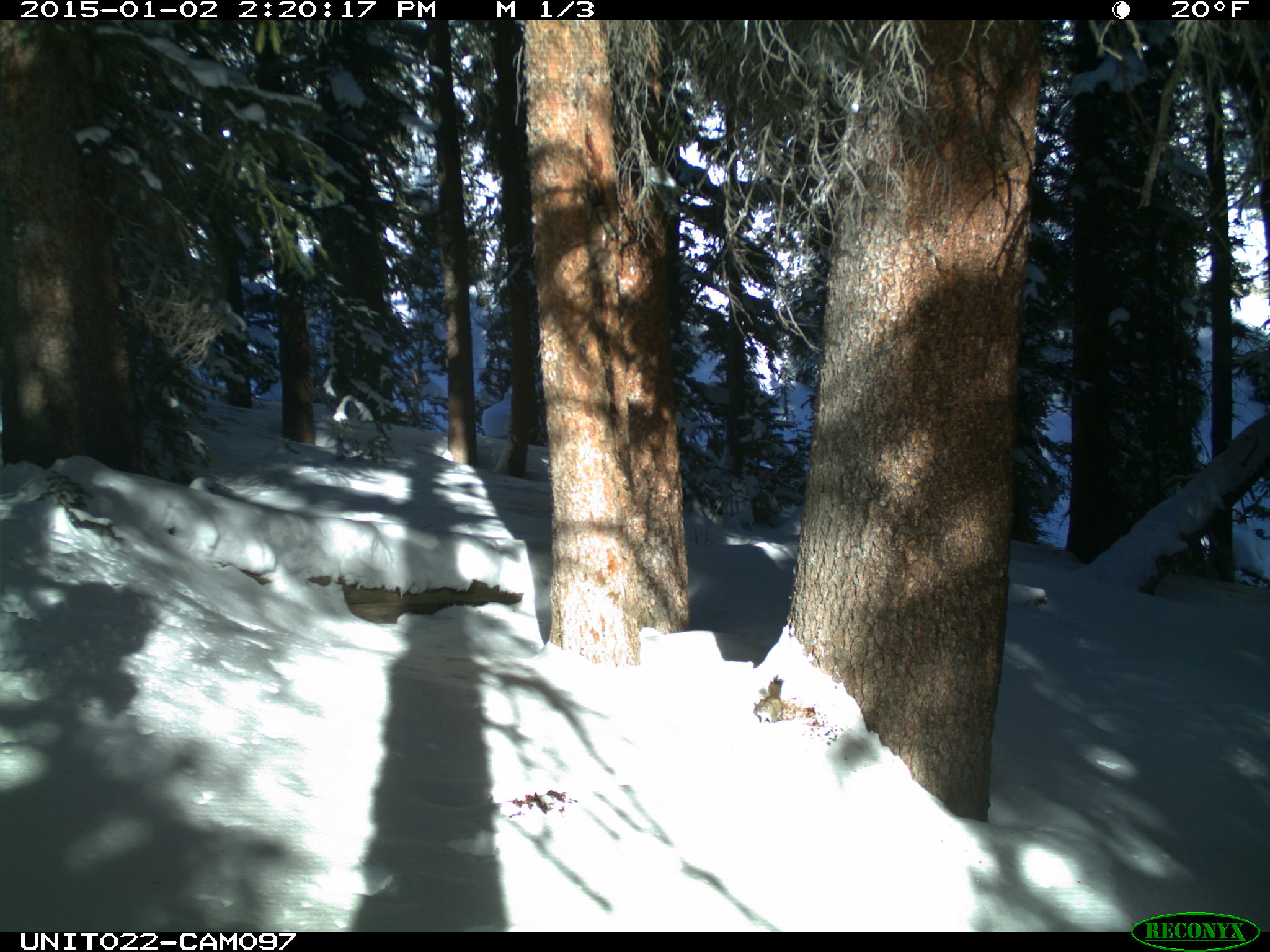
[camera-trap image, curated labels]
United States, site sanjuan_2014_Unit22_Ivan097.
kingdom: Animalia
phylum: Chordata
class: Mammalia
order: Rodentia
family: Sciuridae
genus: Tamiasciurus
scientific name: Tamiasciurus hudsonicus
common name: american red squirrel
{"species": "Tamiasciurus hudsonicus (american red squirrel)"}